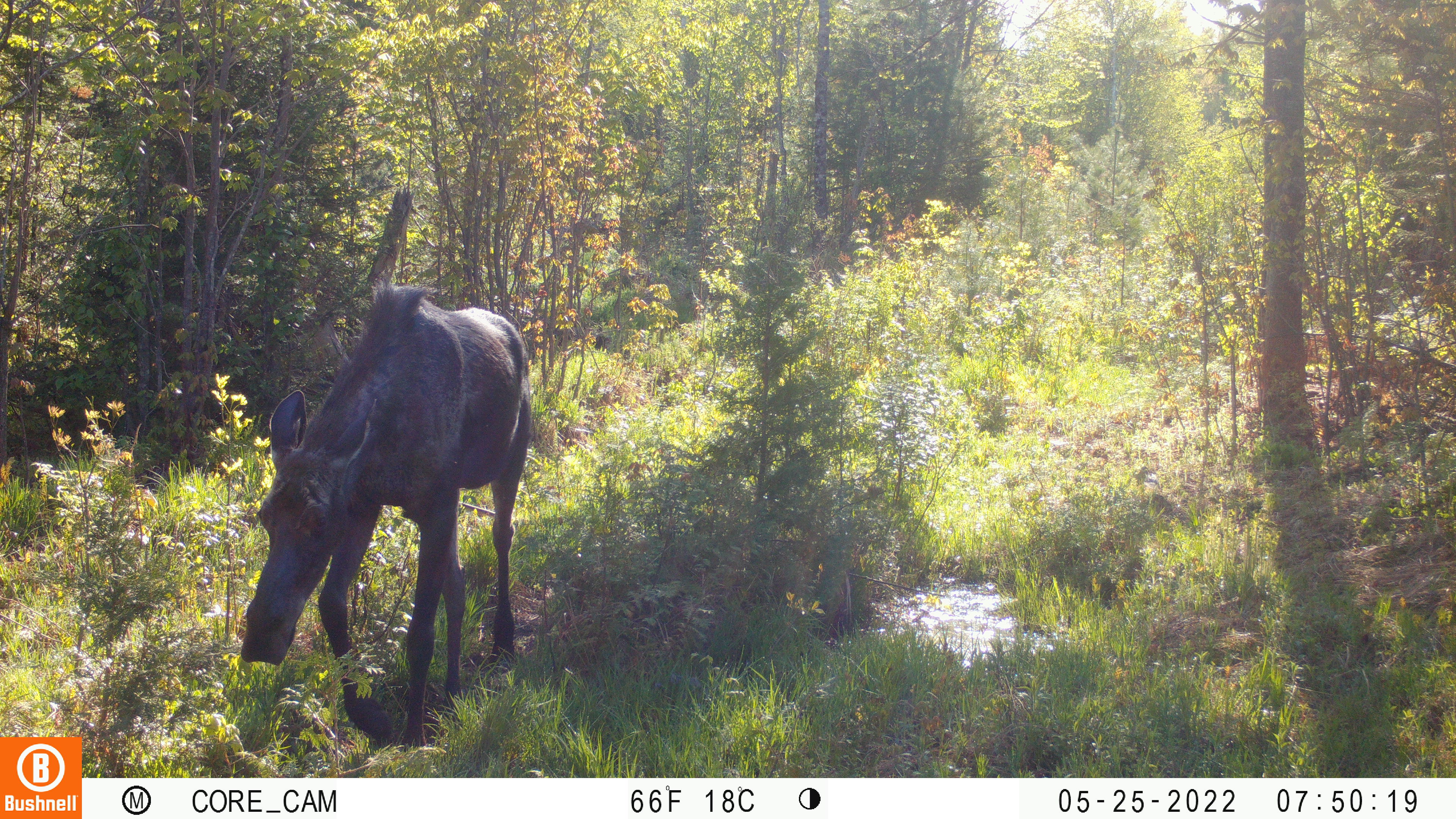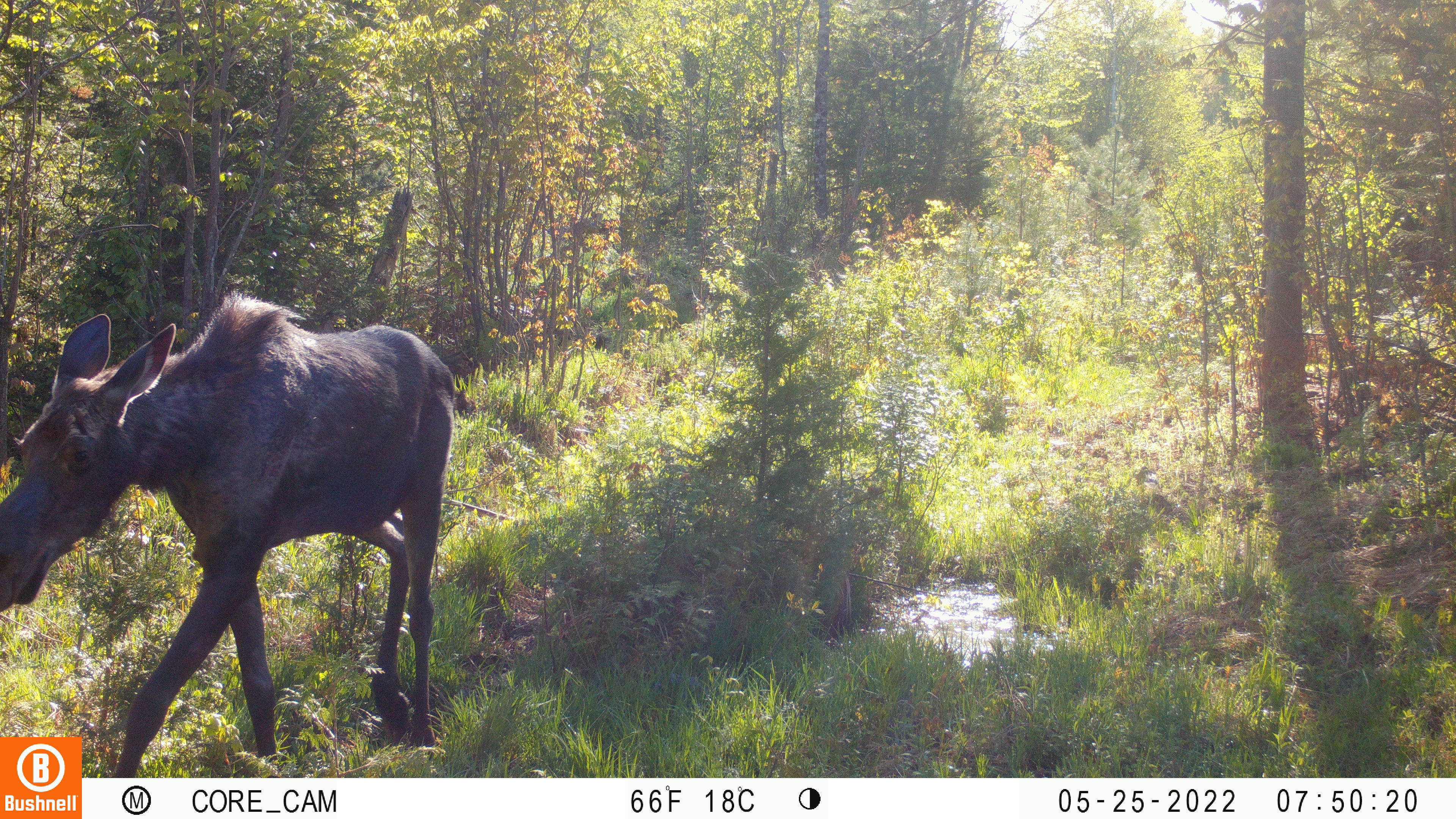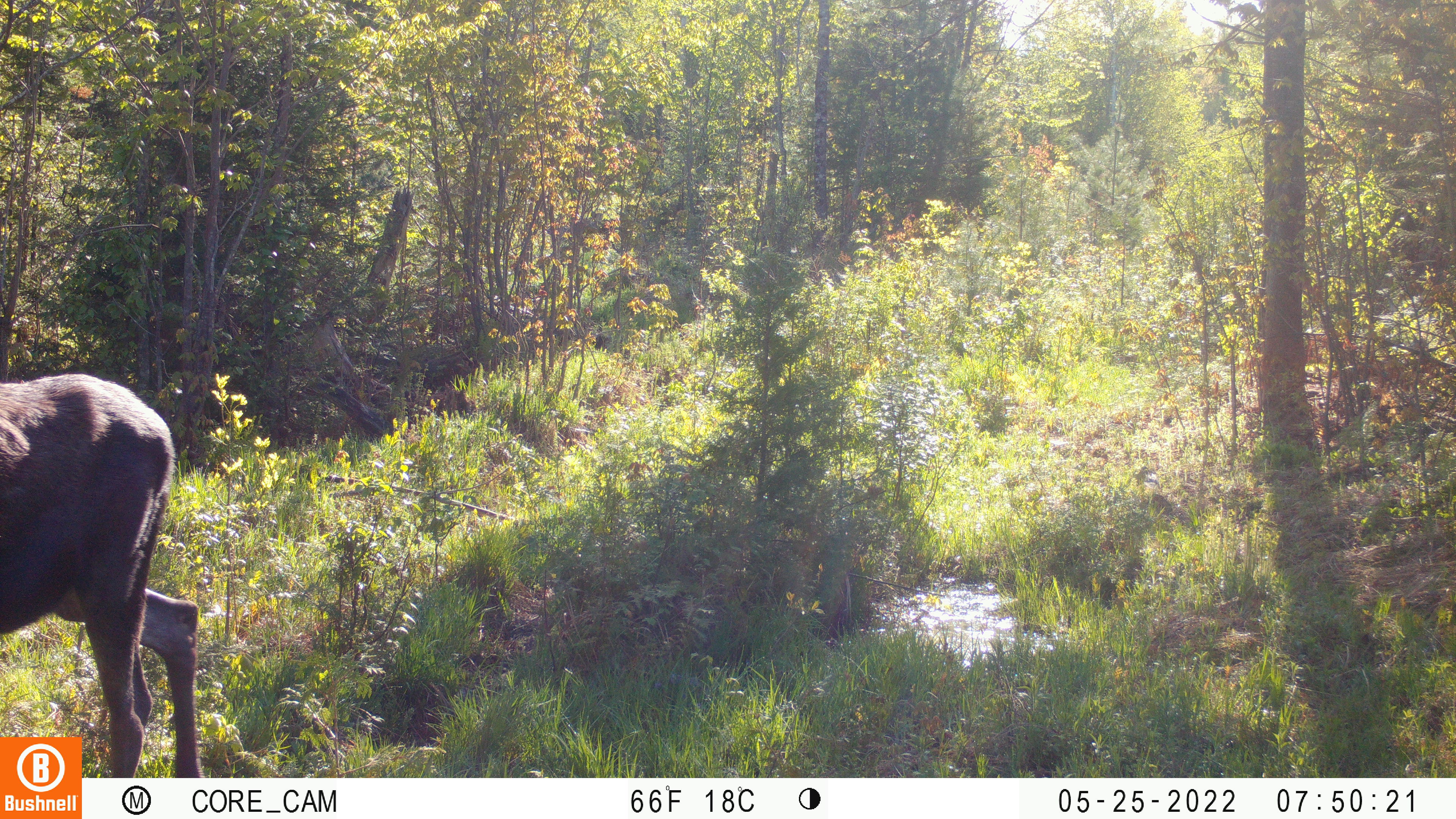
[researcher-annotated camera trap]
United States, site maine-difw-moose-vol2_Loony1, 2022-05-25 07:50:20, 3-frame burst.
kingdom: Animalia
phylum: Chordata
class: Mammalia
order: Artiodactyla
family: Cervidae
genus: Alces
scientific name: Alces alces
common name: moose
Moose (Alces alces).